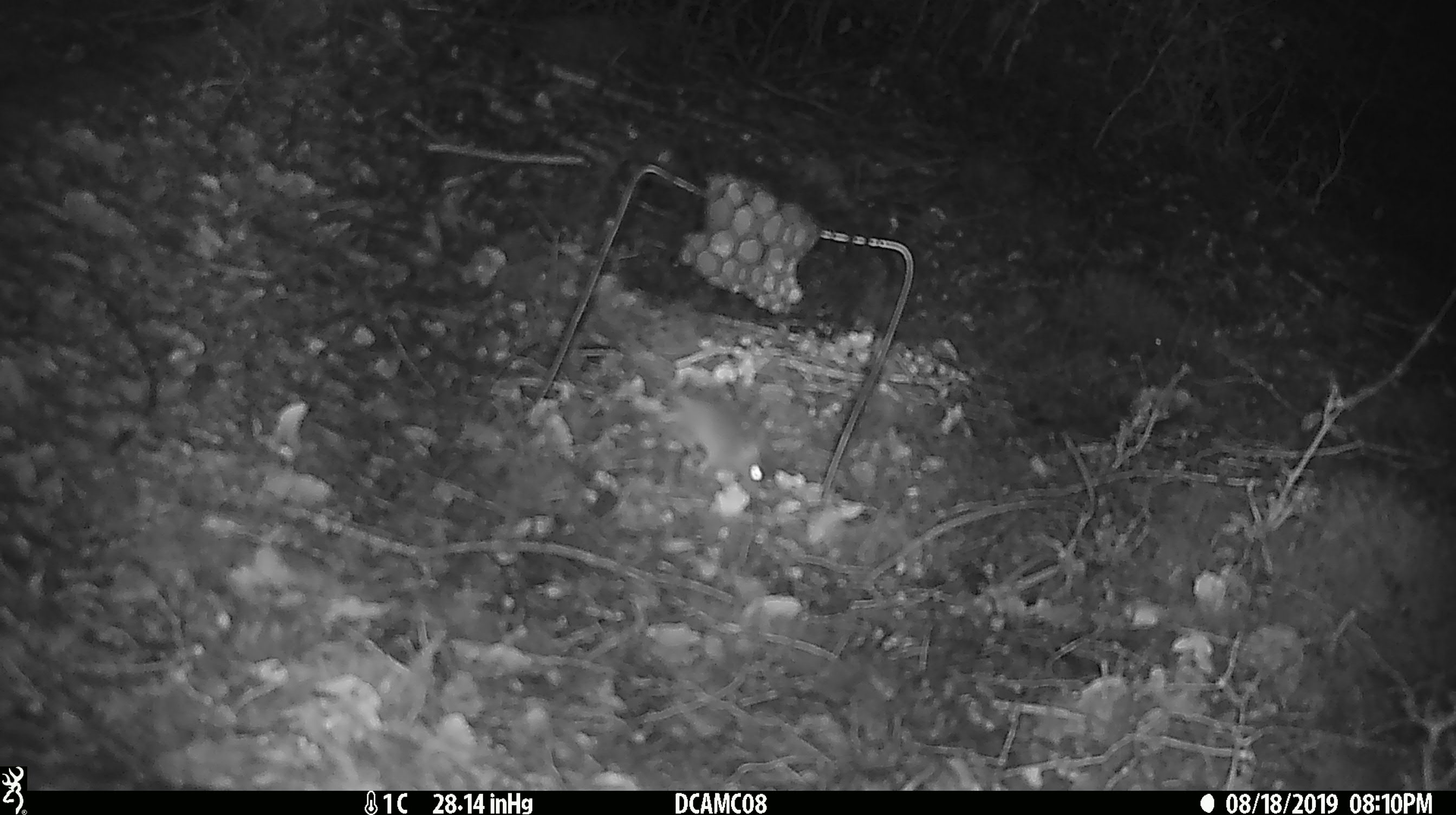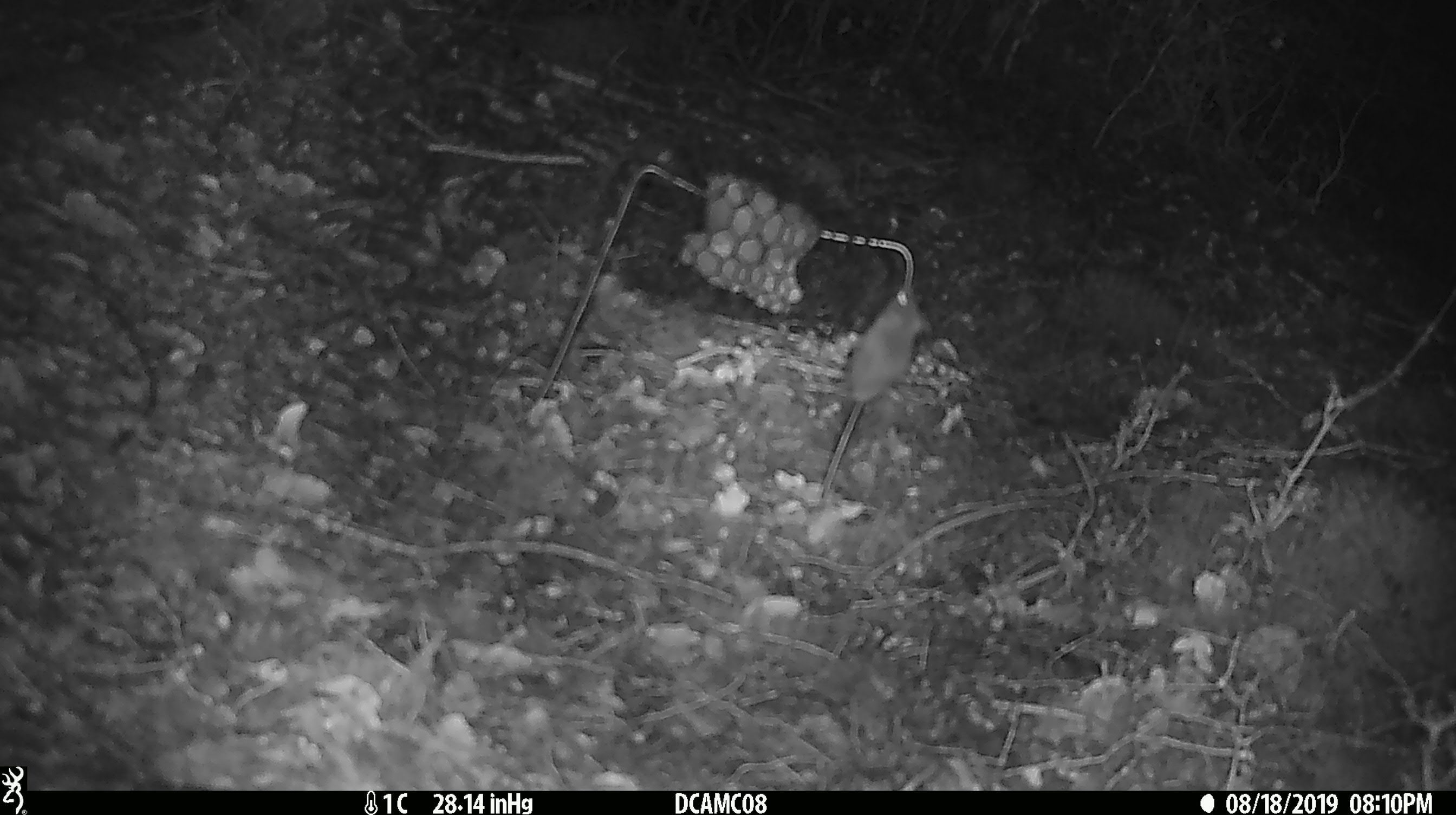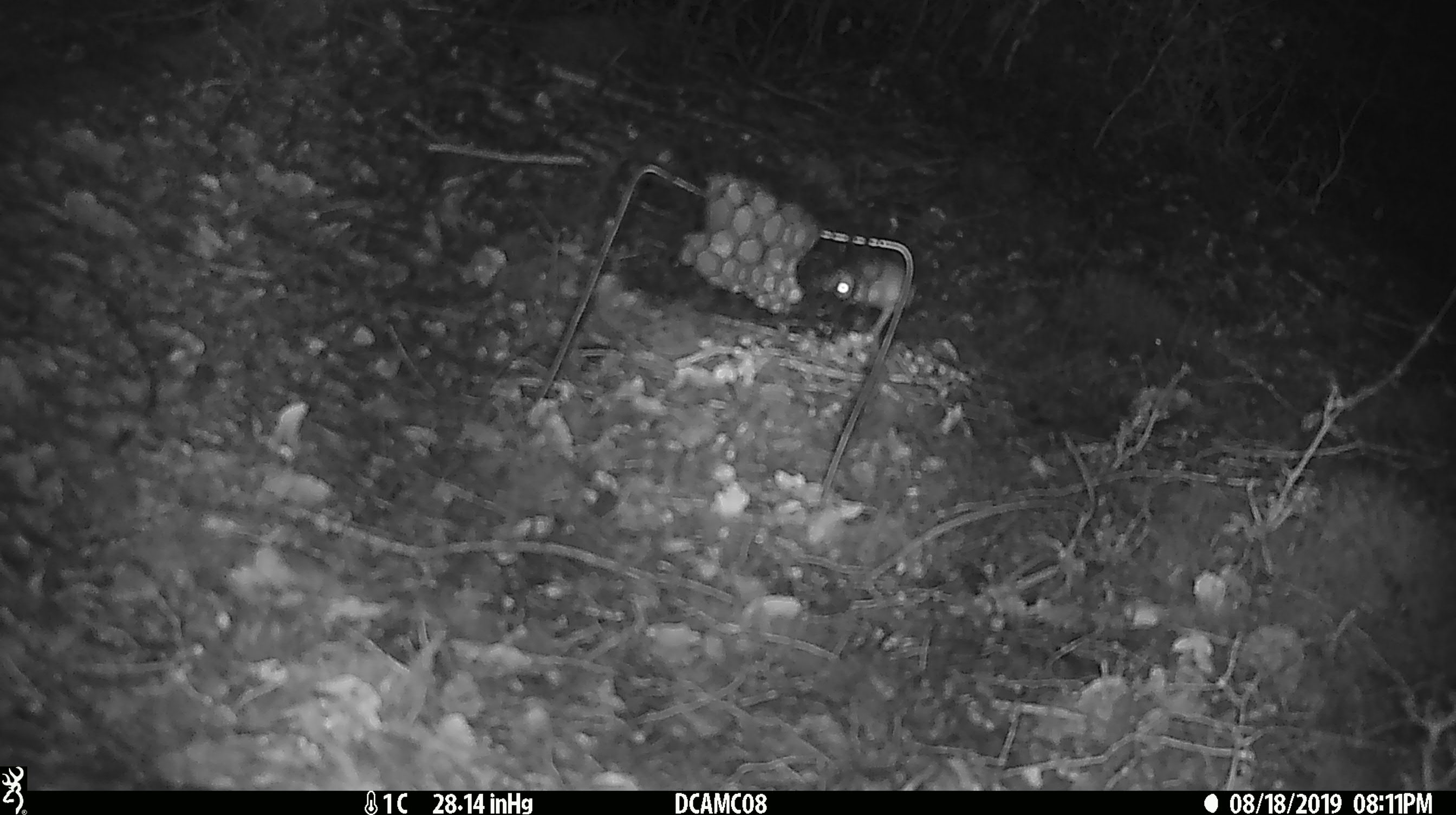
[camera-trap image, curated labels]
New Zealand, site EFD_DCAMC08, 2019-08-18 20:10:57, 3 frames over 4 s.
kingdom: Animalia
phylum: Chordata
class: Mammalia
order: Rodentia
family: Muridae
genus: Mus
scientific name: Mus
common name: mouse